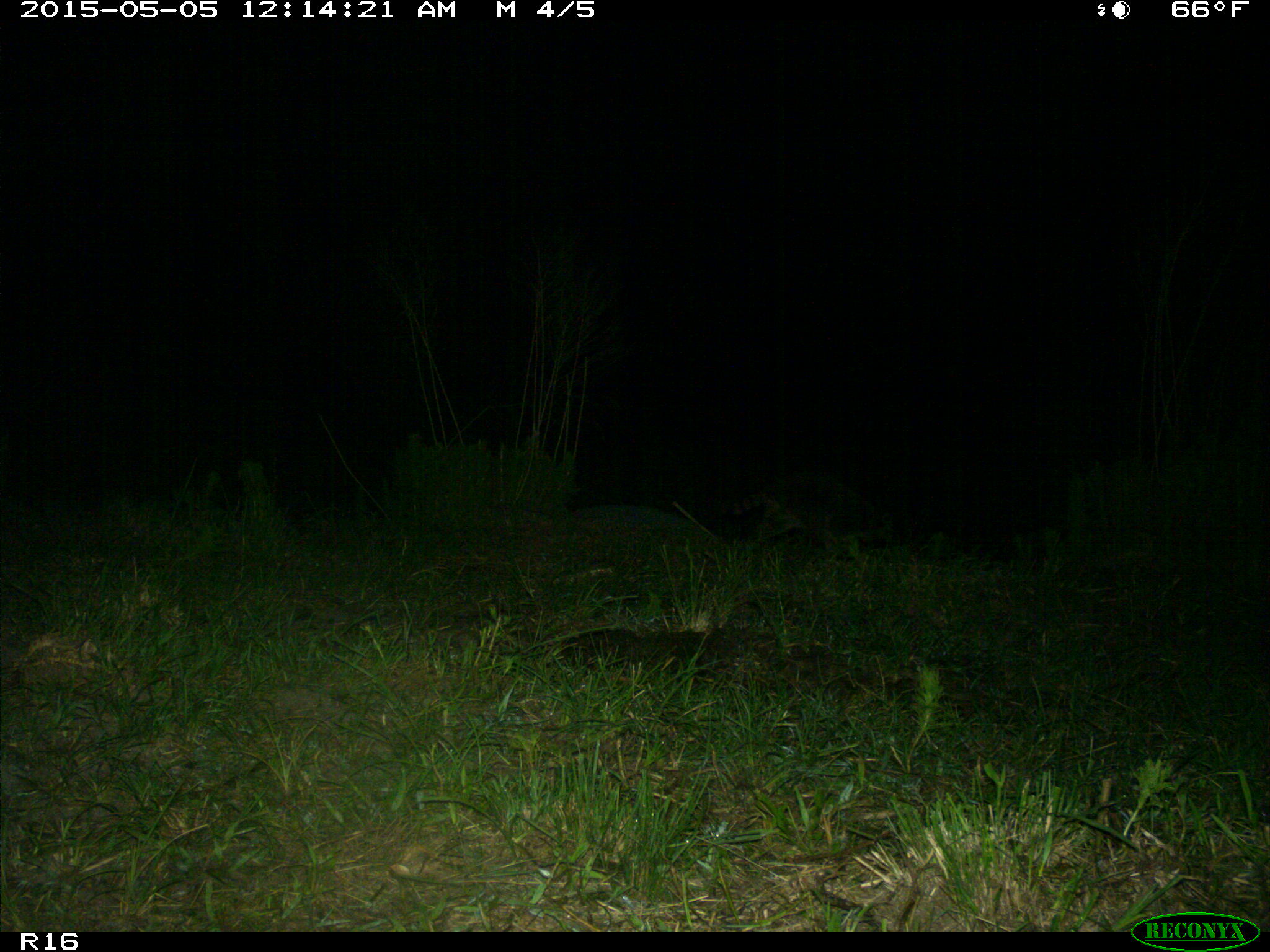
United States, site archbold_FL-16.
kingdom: Animalia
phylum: Chordata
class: Mammalia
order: Carnivora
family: Procyonidae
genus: Procyon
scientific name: Procyon lotor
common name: common raccoon